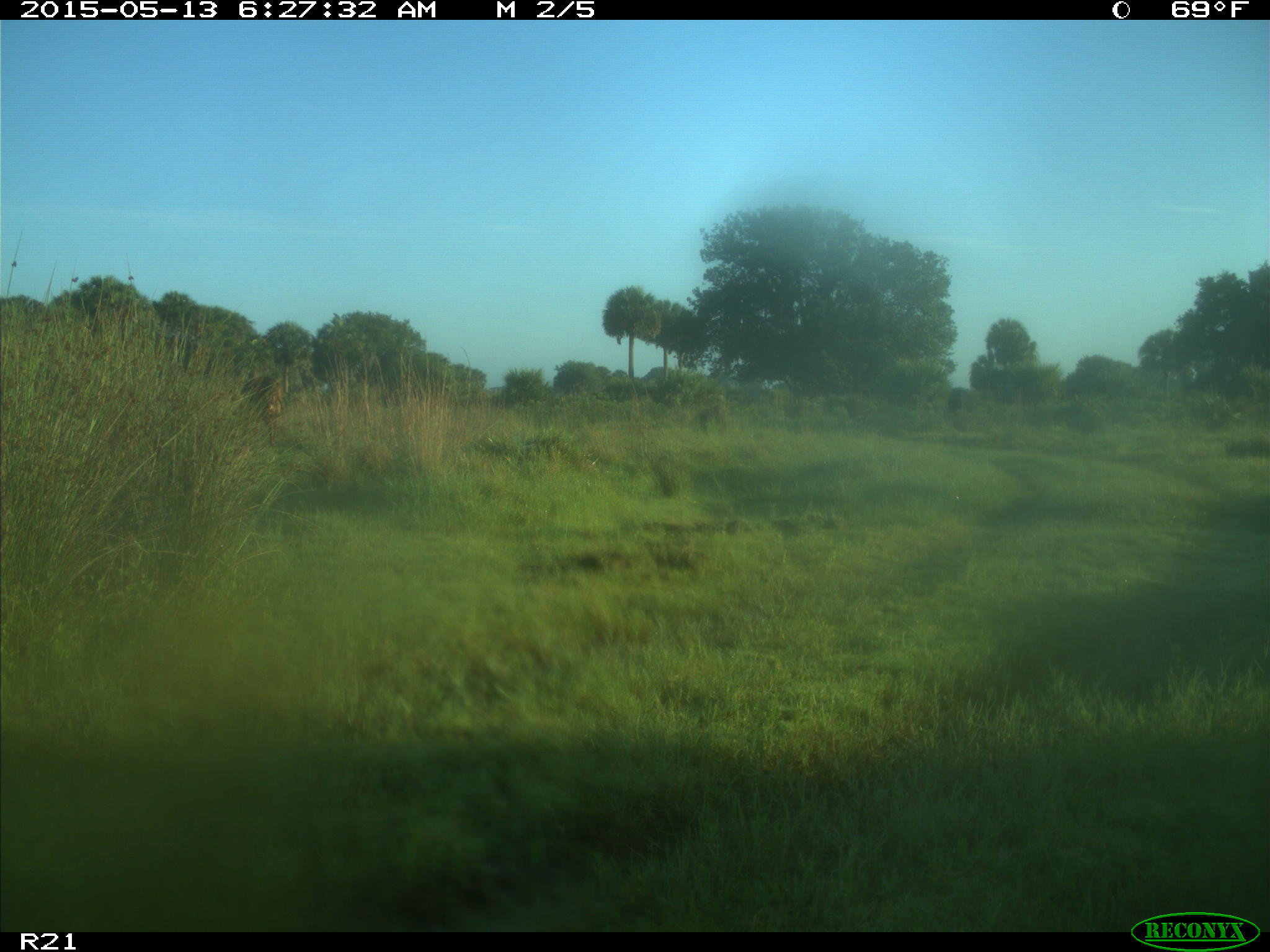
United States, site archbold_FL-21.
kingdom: Animalia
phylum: Chordata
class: Mammalia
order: Artiodactyla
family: Bovidae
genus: Bos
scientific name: Bos taurus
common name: domestic cow